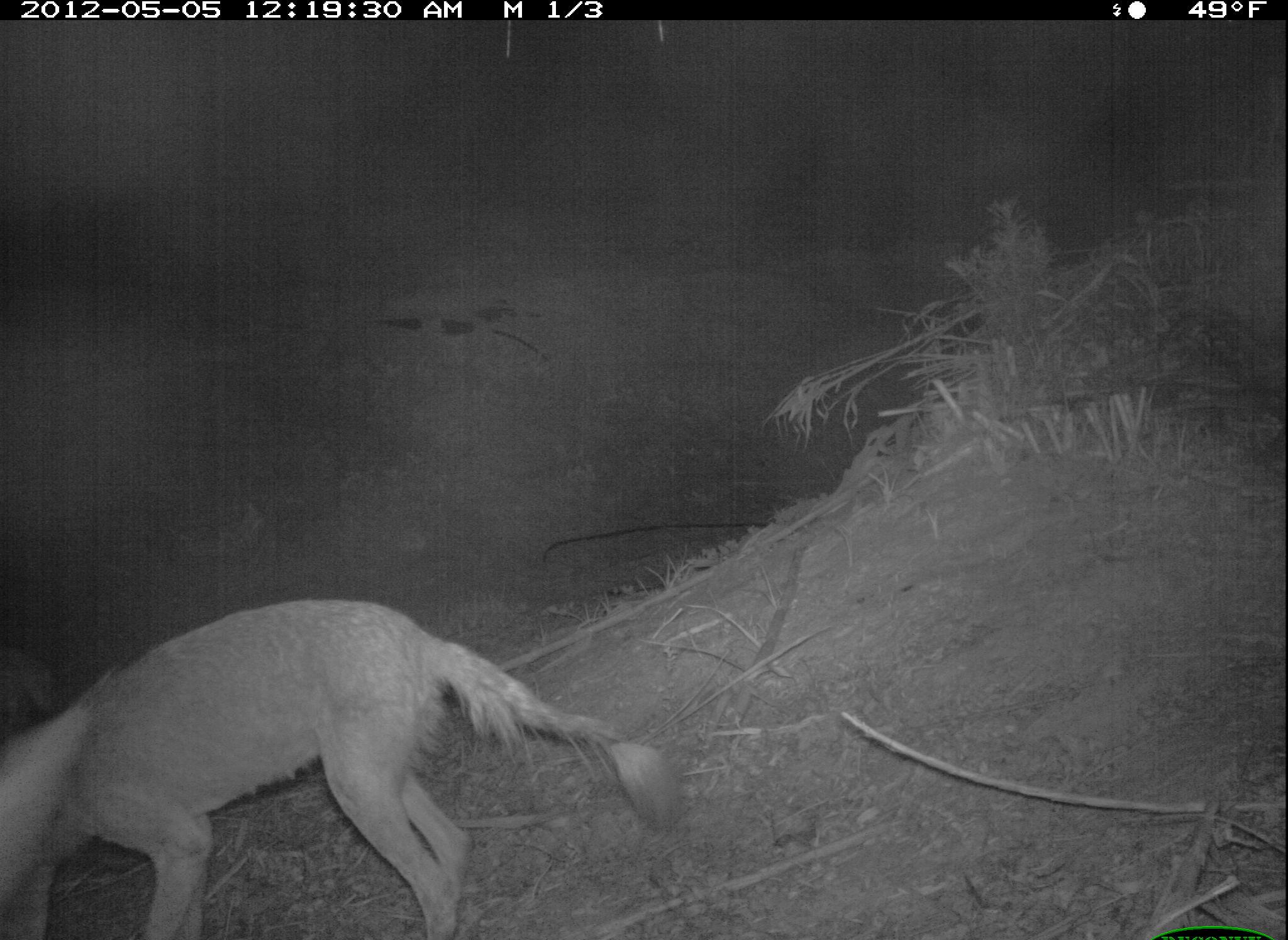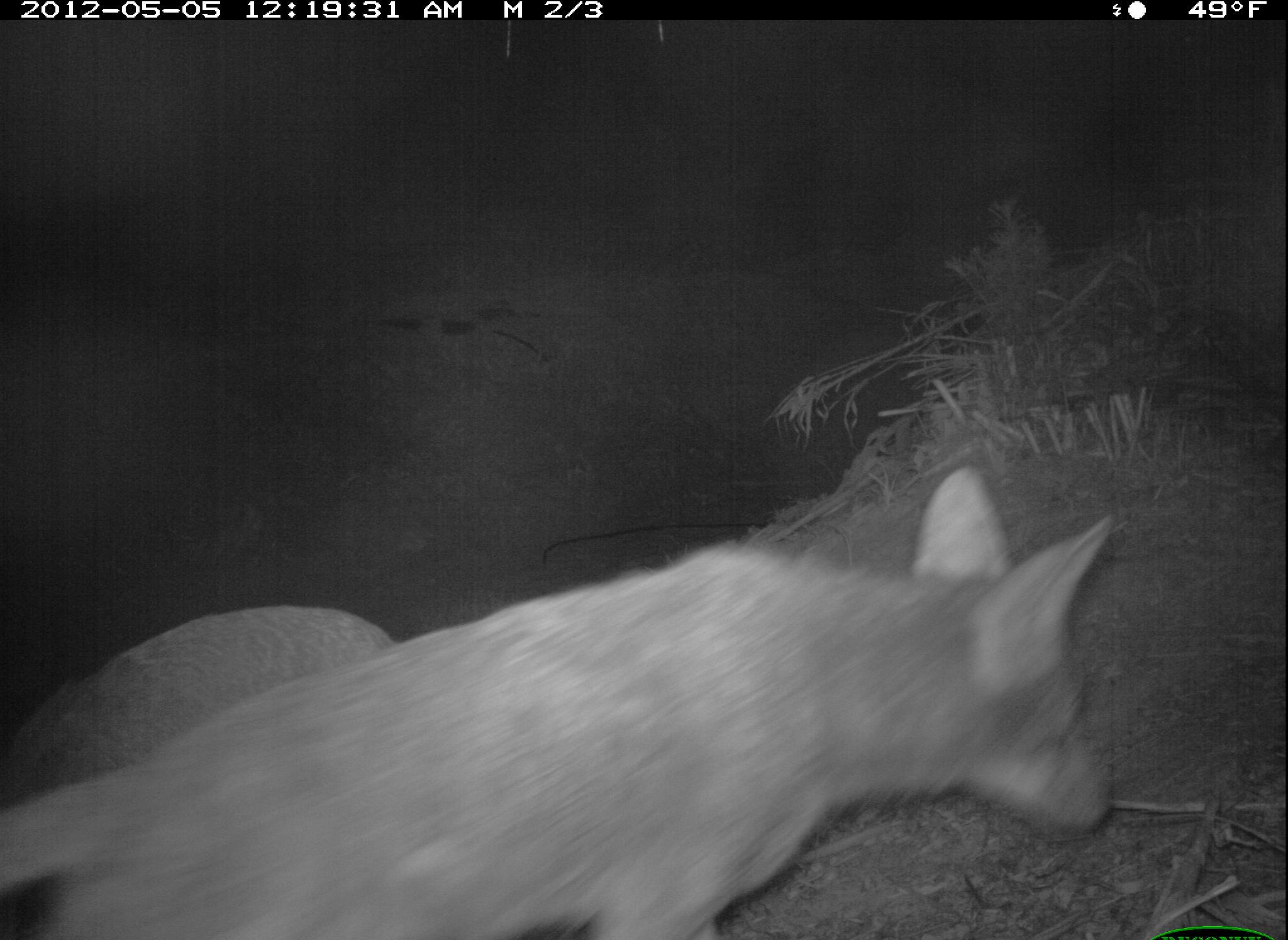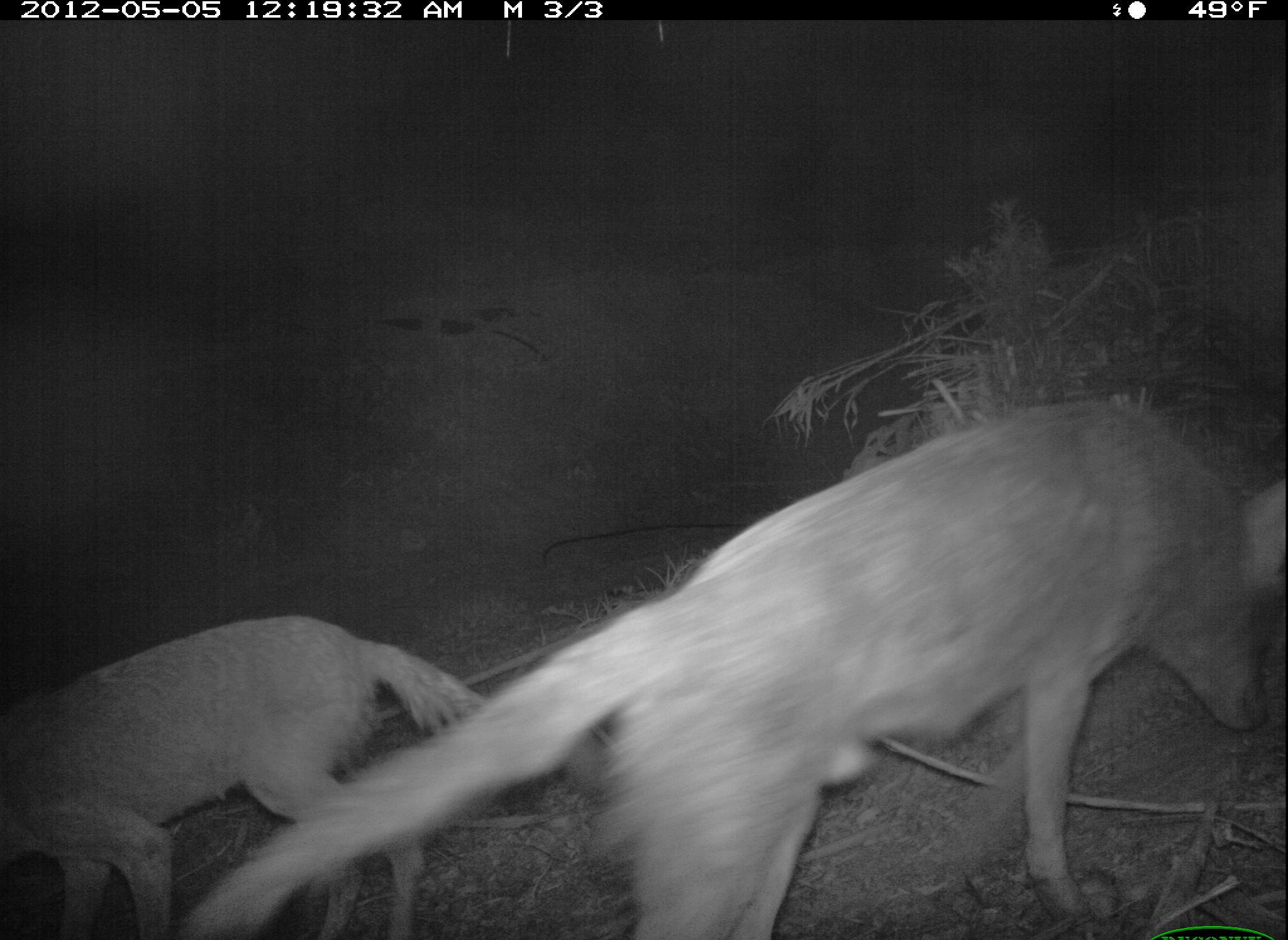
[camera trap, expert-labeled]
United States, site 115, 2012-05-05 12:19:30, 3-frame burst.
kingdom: Animalia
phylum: Chordata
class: Mammalia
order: Carnivora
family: Canidae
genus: Canis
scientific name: Canis latrans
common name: coyote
Coyote (Canis latrans).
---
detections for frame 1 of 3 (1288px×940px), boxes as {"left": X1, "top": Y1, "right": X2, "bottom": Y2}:
coyote: {"left": 5, "top": 586, "right": 699, "bottom": 937}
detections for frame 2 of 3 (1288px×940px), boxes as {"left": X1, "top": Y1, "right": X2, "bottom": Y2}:
coyote: {"left": 5, "top": 451, "right": 1126, "bottom": 940}; {"left": 2, "top": 589, "right": 401, "bottom": 803}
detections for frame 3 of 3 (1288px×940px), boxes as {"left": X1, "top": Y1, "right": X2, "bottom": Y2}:
coyote: {"left": 163, "top": 385, "right": 1282, "bottom": 940}; {"left": 0, "top": 606, "right": 488, "bottom": 940}